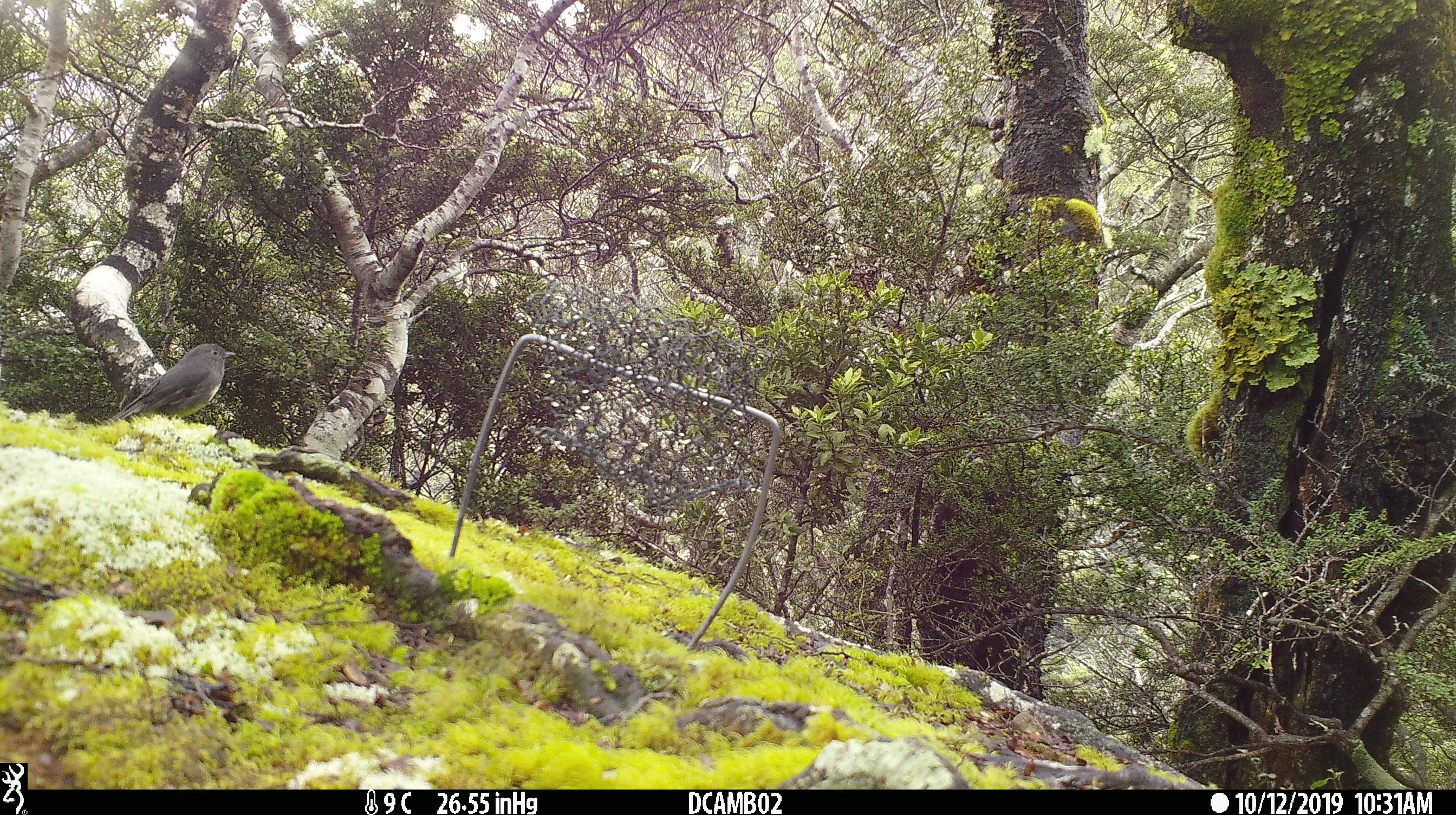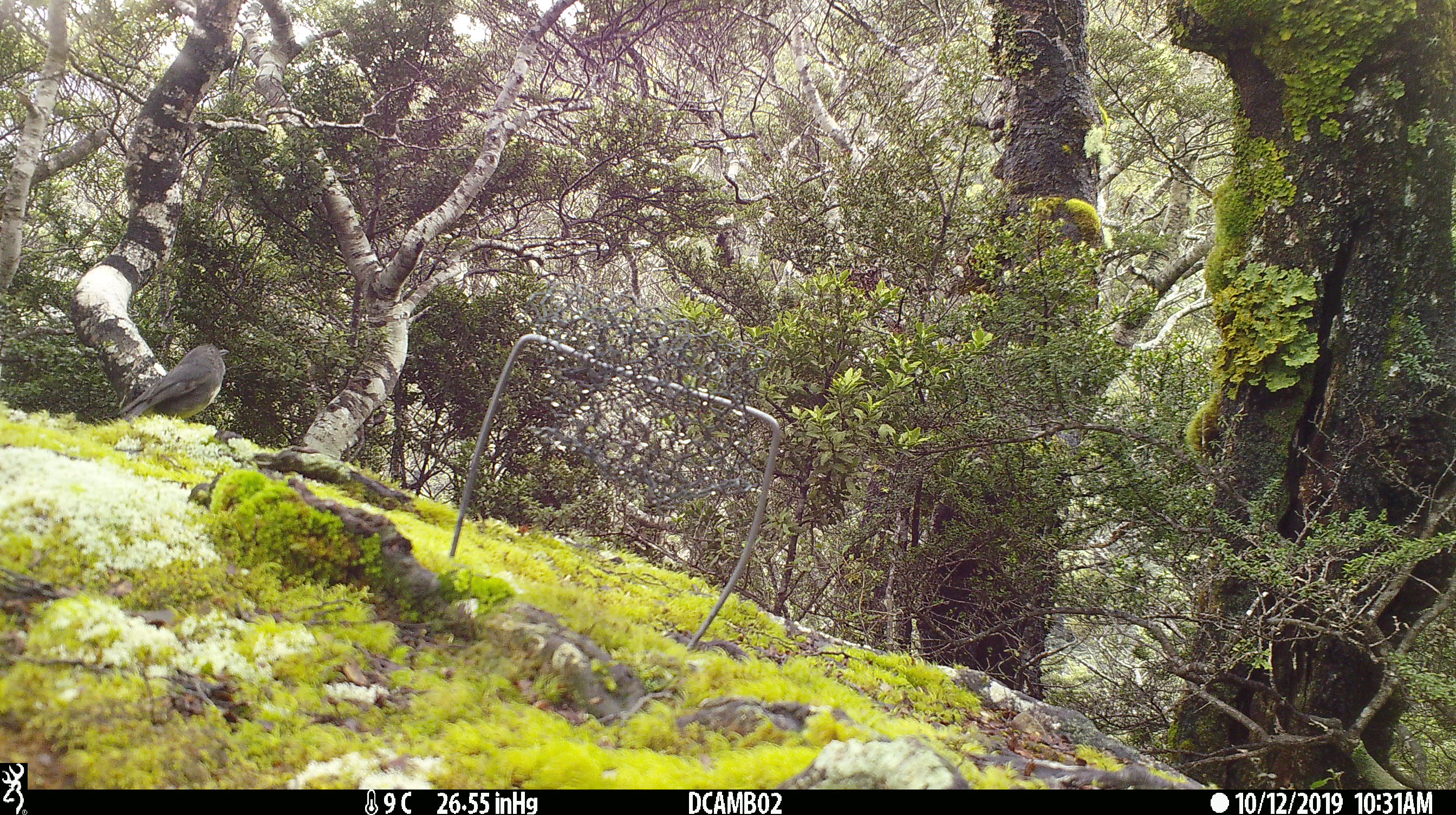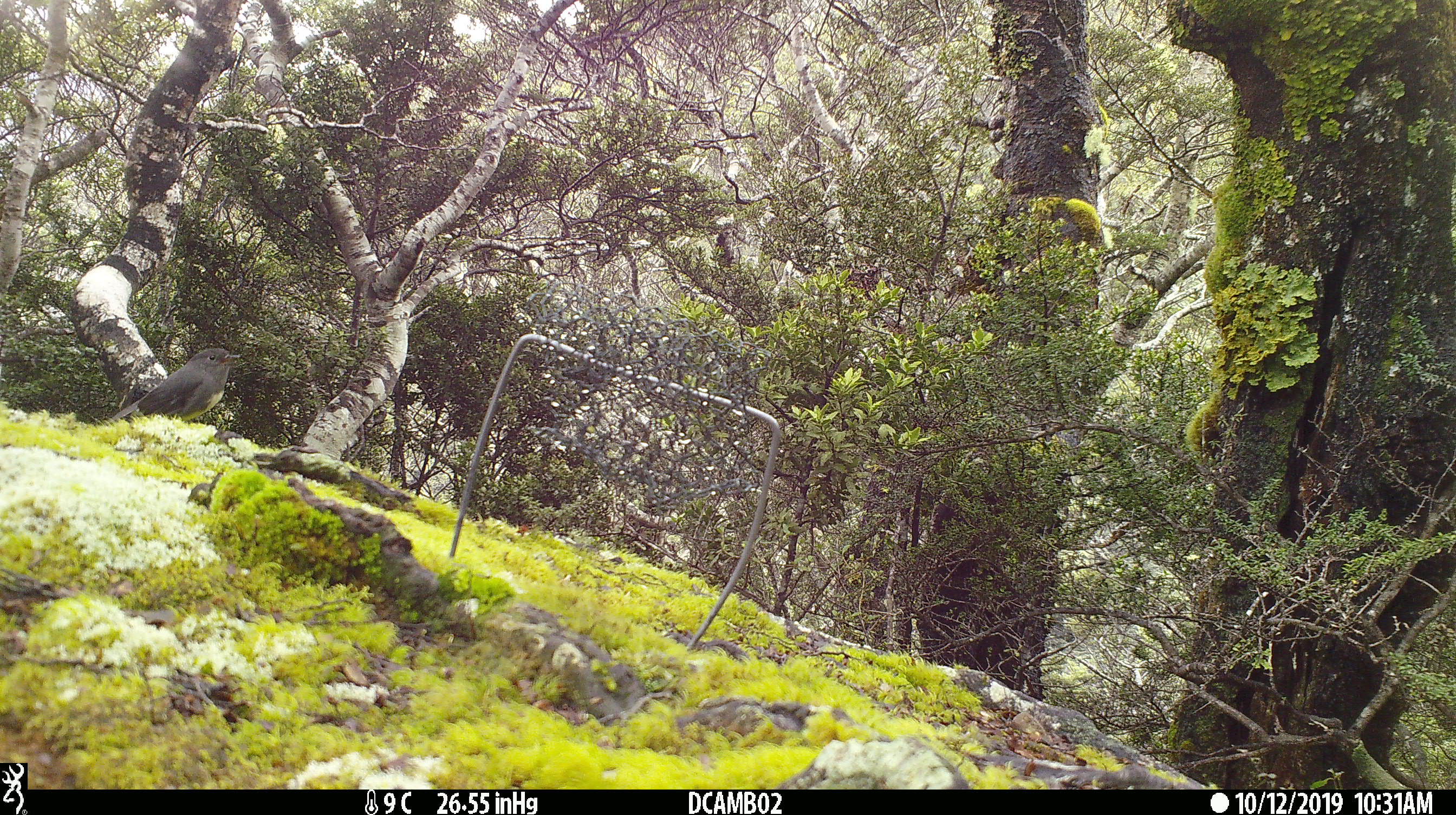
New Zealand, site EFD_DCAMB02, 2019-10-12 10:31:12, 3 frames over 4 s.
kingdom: Animalia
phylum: Chordata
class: Aves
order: Passeriformes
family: Petroicidae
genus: Petroica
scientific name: Petroica australis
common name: new zealand robin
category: robin